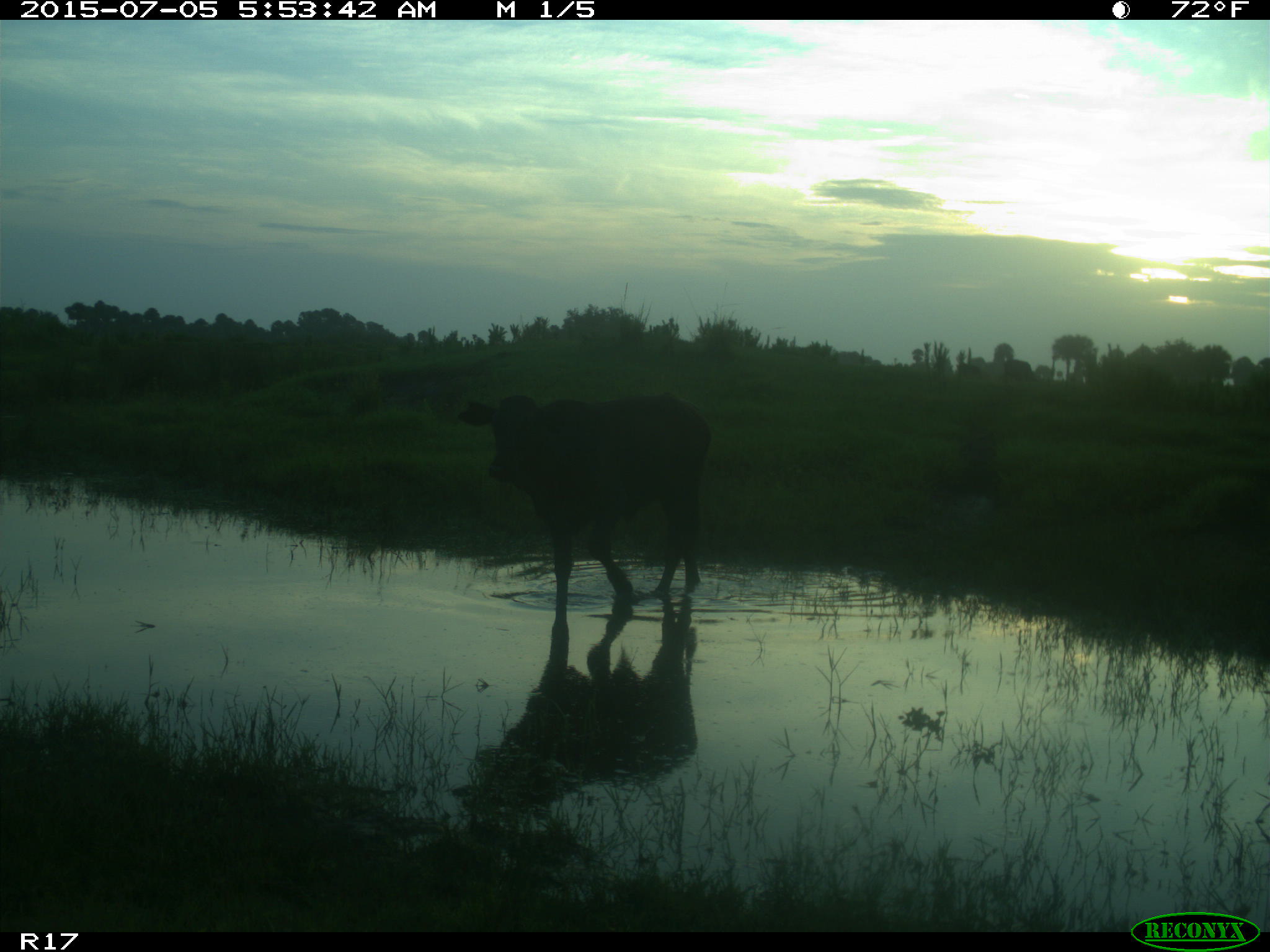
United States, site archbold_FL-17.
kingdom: Animalia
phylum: Chordata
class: Mammalia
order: Artiodactyla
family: Bovidae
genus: Bos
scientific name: Bos taurus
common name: domestic cow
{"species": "Bos taurus (domestic cow)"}